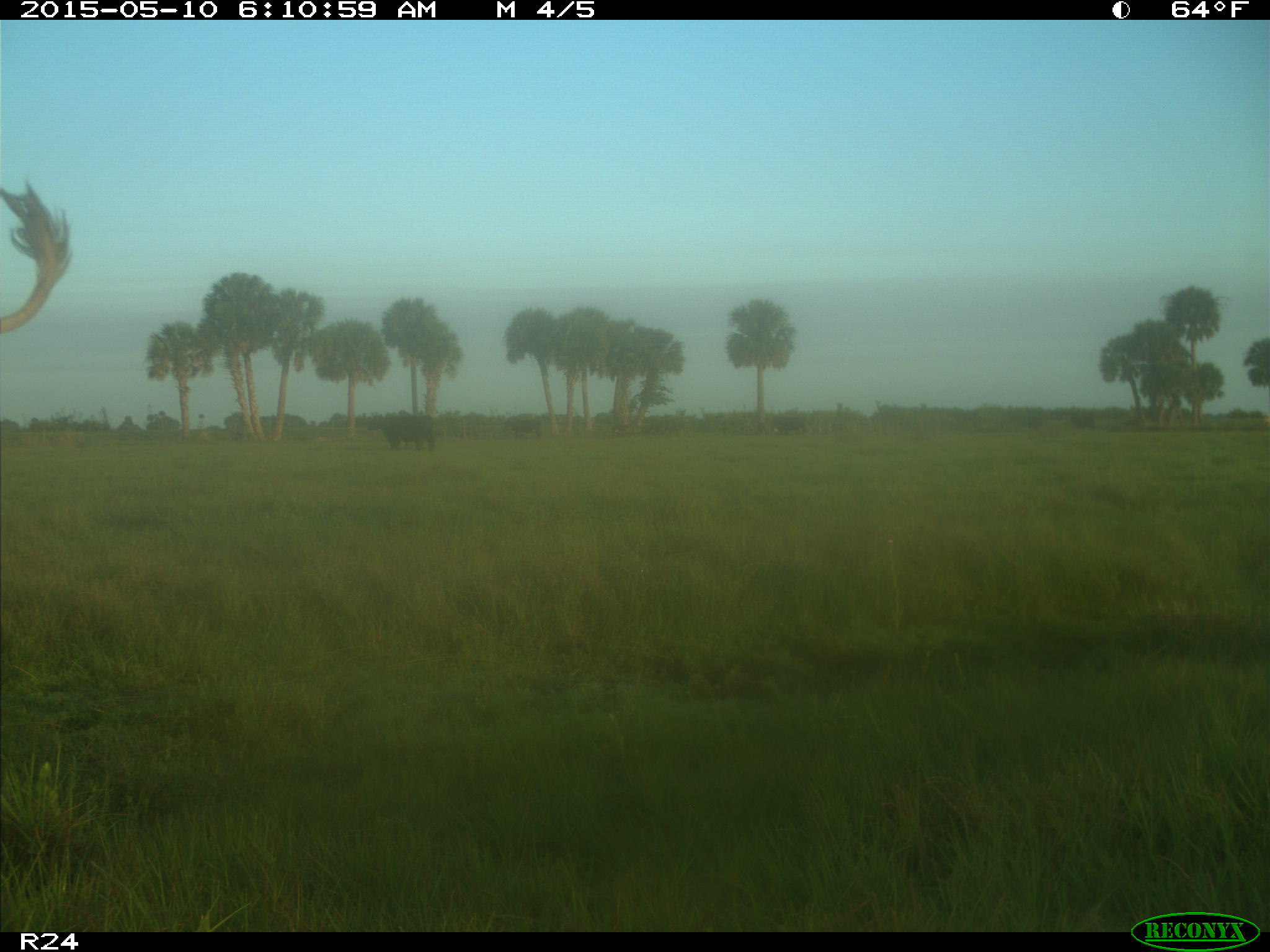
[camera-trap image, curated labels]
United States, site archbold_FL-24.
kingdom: Animalia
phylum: Chordata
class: Mammalia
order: Artiodactyla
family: Bovidae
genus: Bos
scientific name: Bos taurus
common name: domestic cow